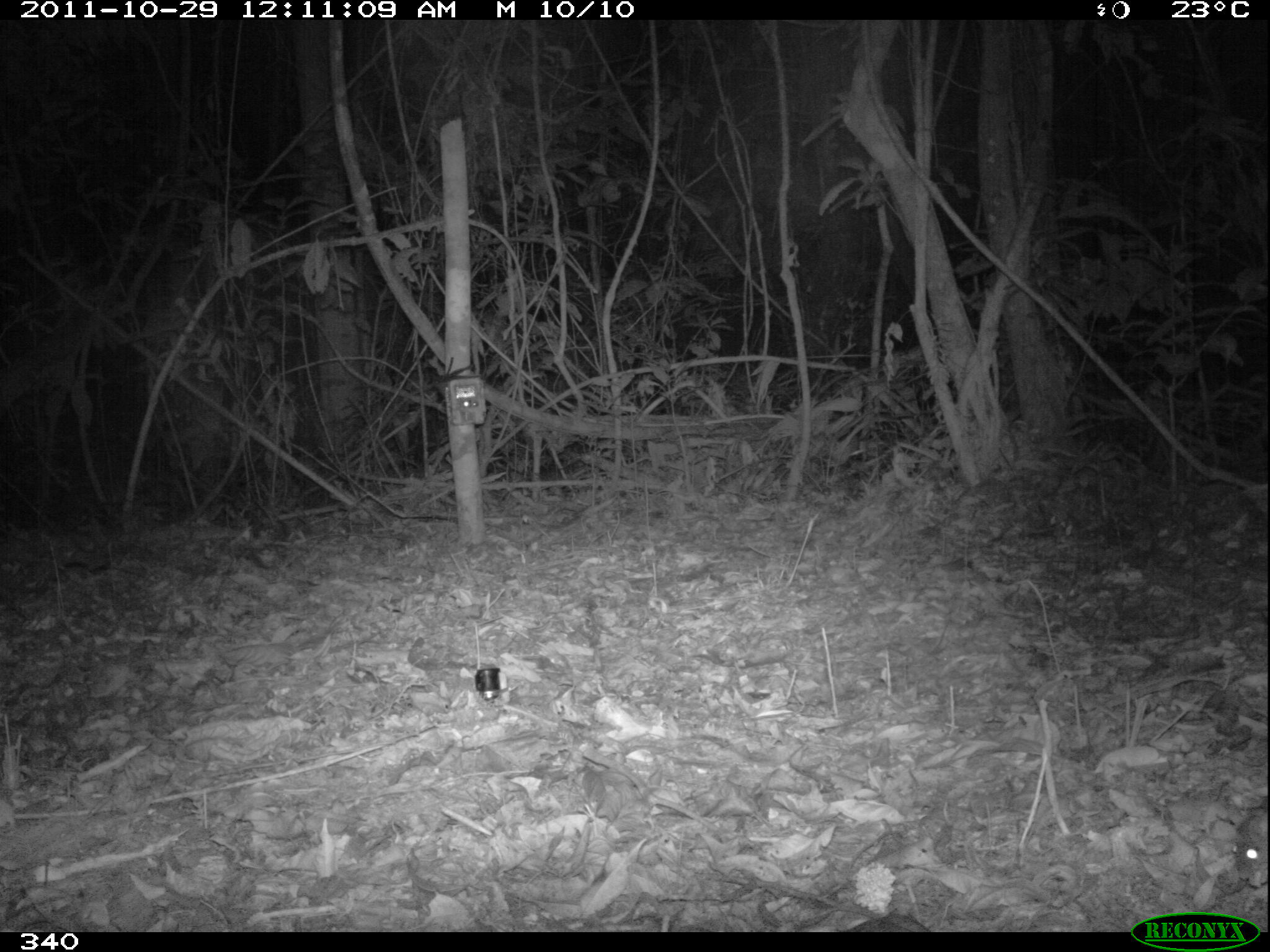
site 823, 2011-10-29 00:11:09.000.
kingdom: Animalia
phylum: Chordata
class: Mammalia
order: Rodentia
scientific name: Rodentia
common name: rodents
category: unknown rodent